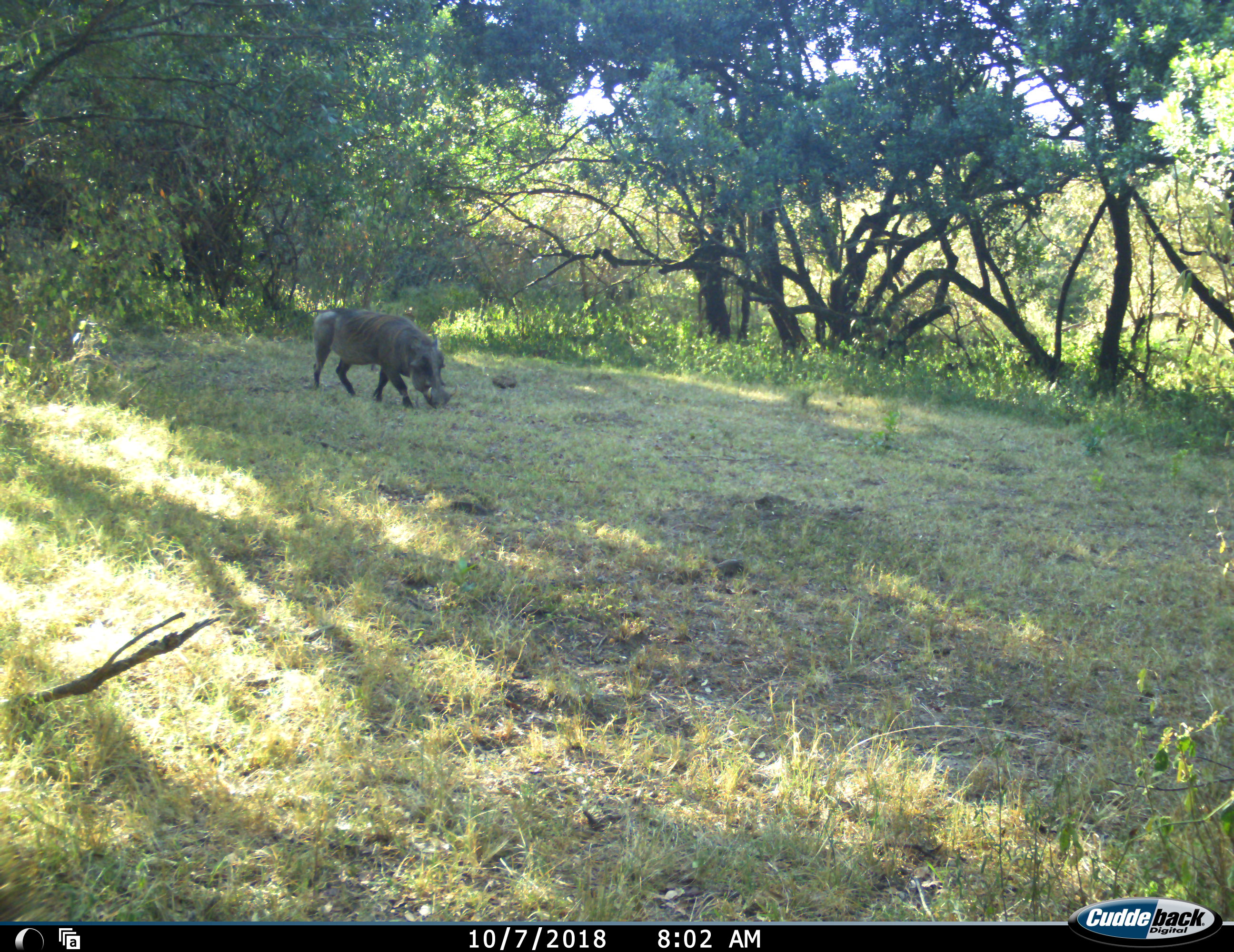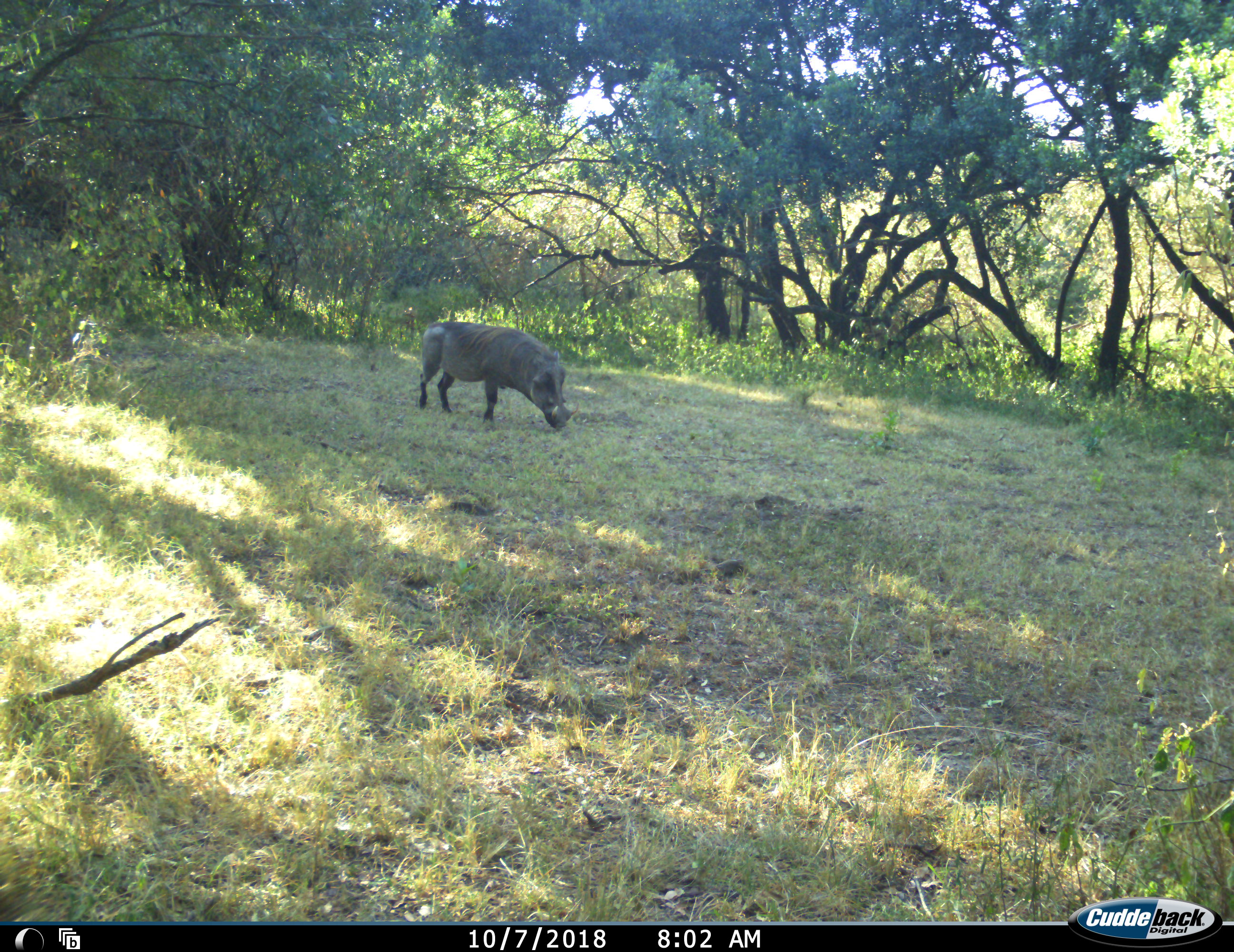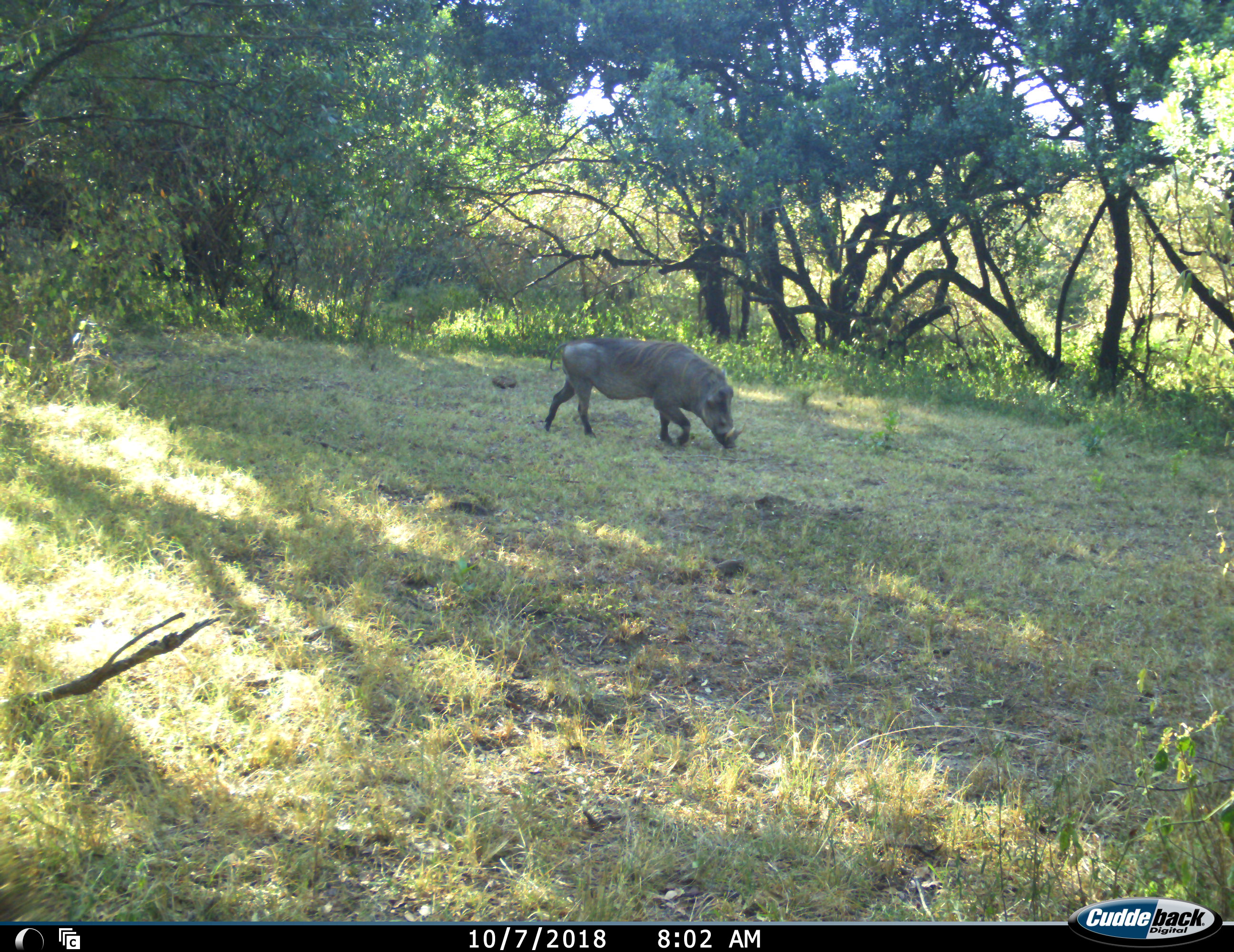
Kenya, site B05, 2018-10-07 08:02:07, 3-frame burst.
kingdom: Animalia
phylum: Chordata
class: Mammalia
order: Artiodactyla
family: Suidae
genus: Phacochoerus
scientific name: Phacochoerus africanus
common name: warthog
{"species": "warthog (Phacochoerus africanus)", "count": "1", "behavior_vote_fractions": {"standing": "0%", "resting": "0%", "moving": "100%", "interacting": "0%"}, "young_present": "0%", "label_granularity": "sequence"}